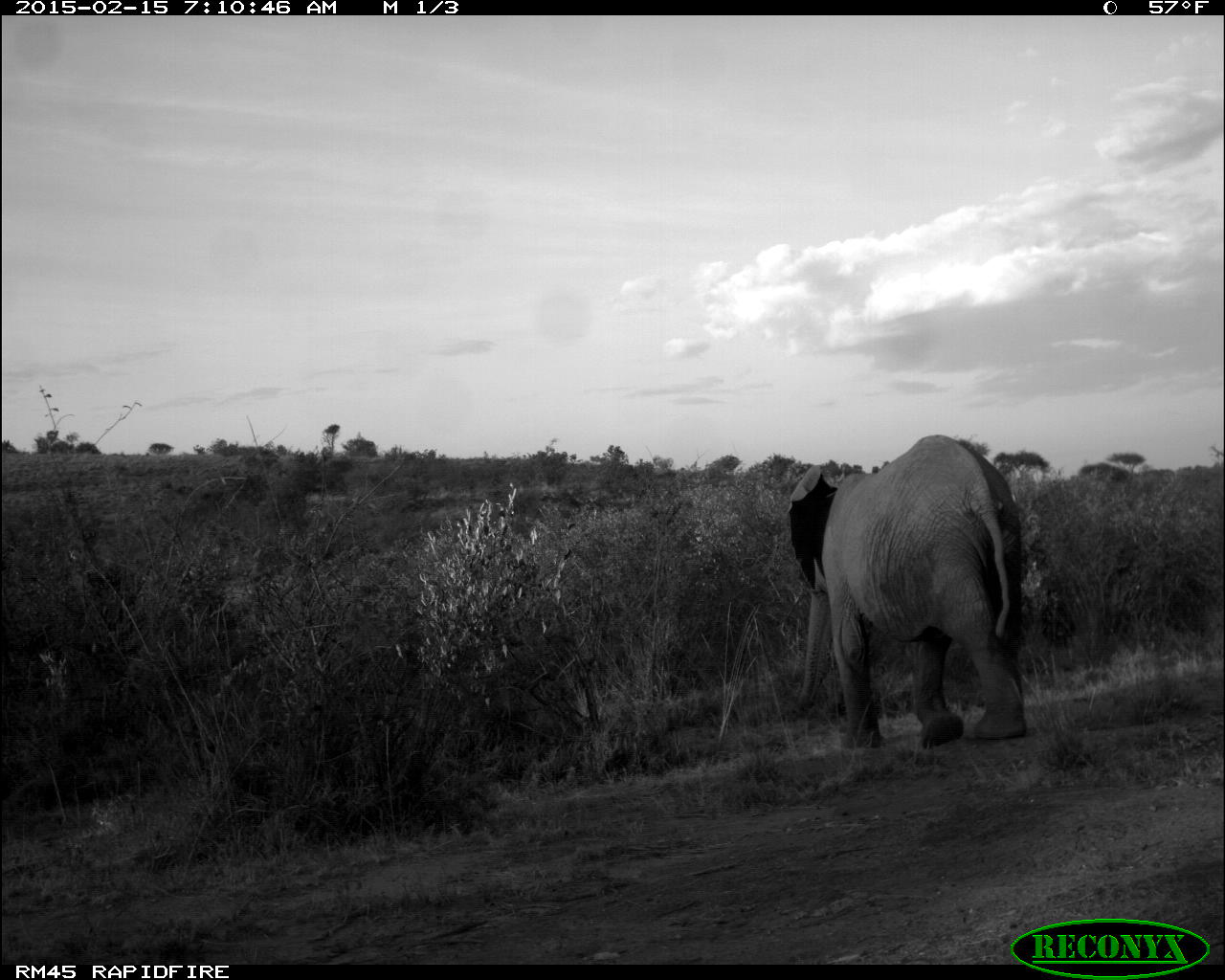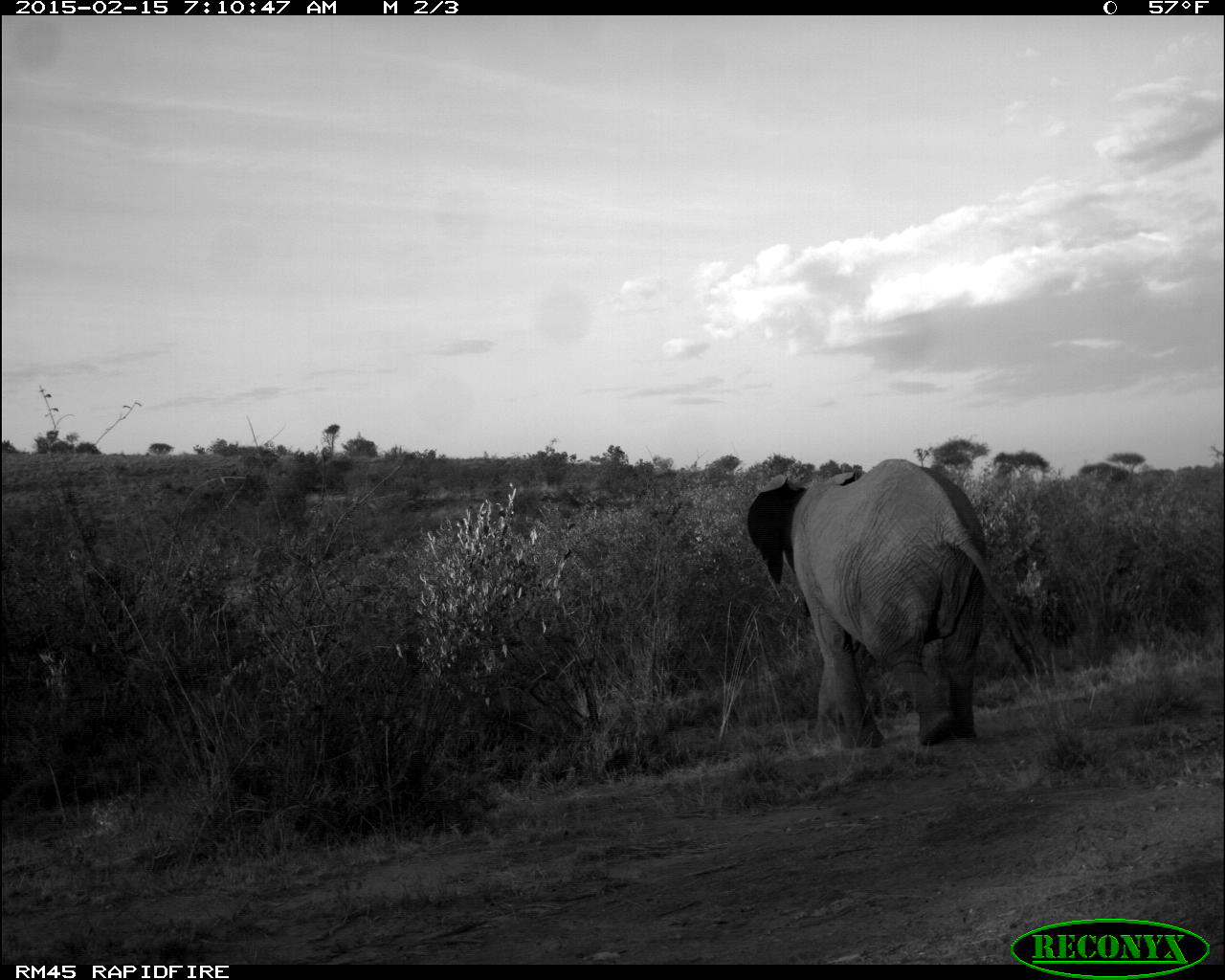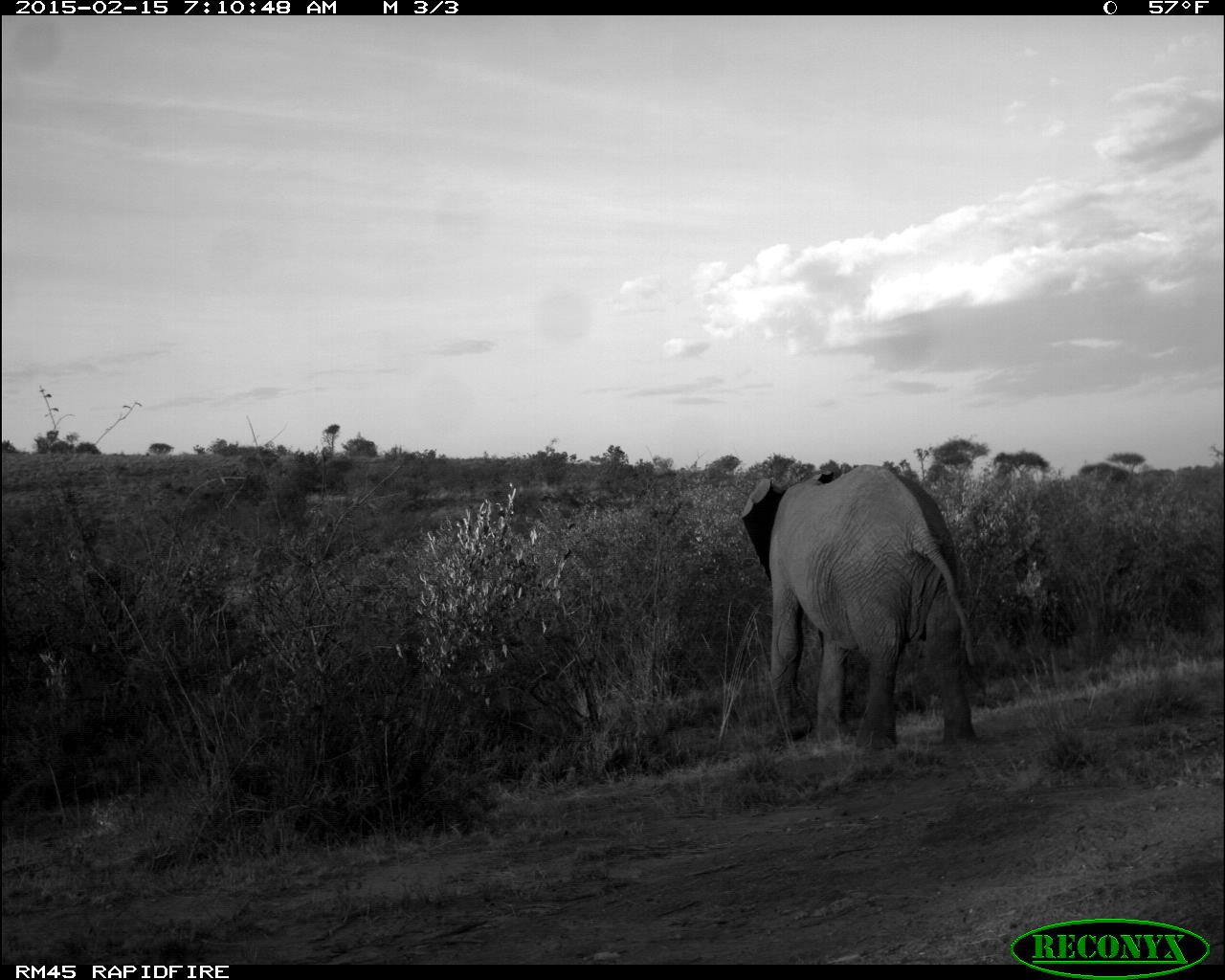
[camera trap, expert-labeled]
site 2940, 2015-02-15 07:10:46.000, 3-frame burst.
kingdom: Animalia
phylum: Chordata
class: Mammalia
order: Proboscidea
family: Elephantidae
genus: Loxodonta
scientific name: Loxodonta africana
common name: african bush elephant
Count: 1.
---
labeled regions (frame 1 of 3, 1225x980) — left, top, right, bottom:
loxodonta africana: 786, 433, 1026, 749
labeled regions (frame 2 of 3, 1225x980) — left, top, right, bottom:
loxodonta africana: 745, 458, 1037, 755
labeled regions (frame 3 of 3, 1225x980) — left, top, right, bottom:
loxodonta africana: 738, 463, 980, 757